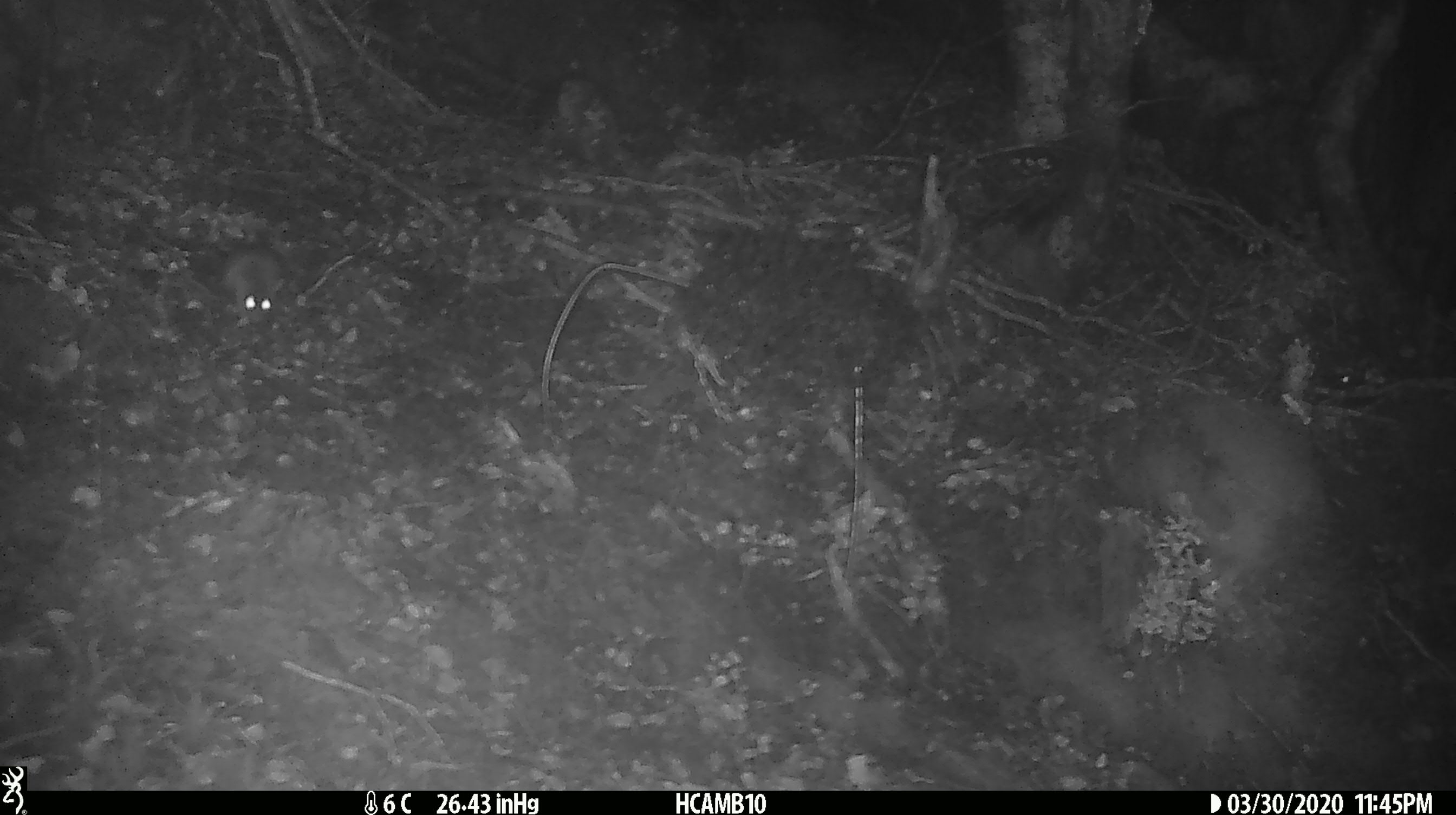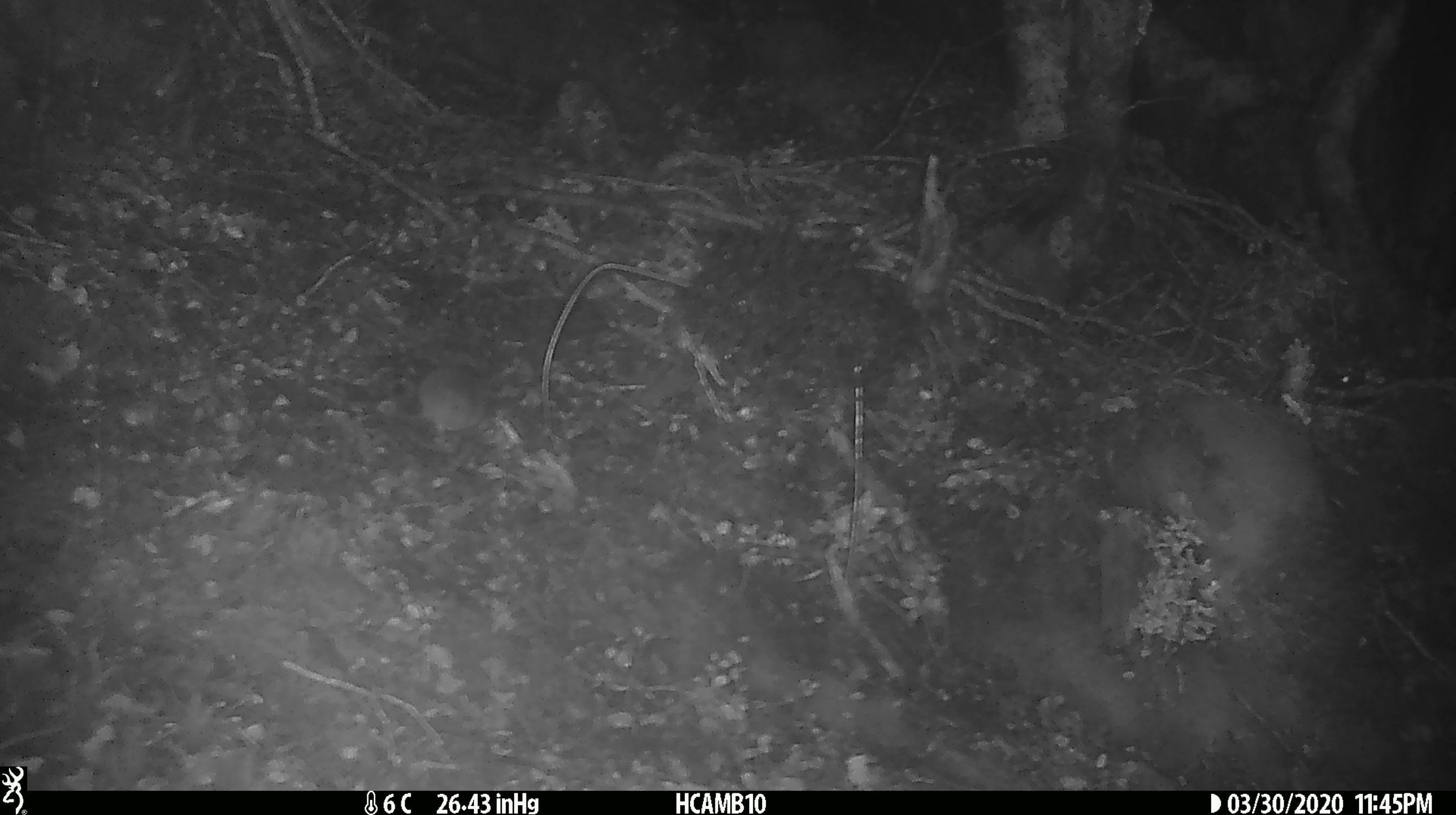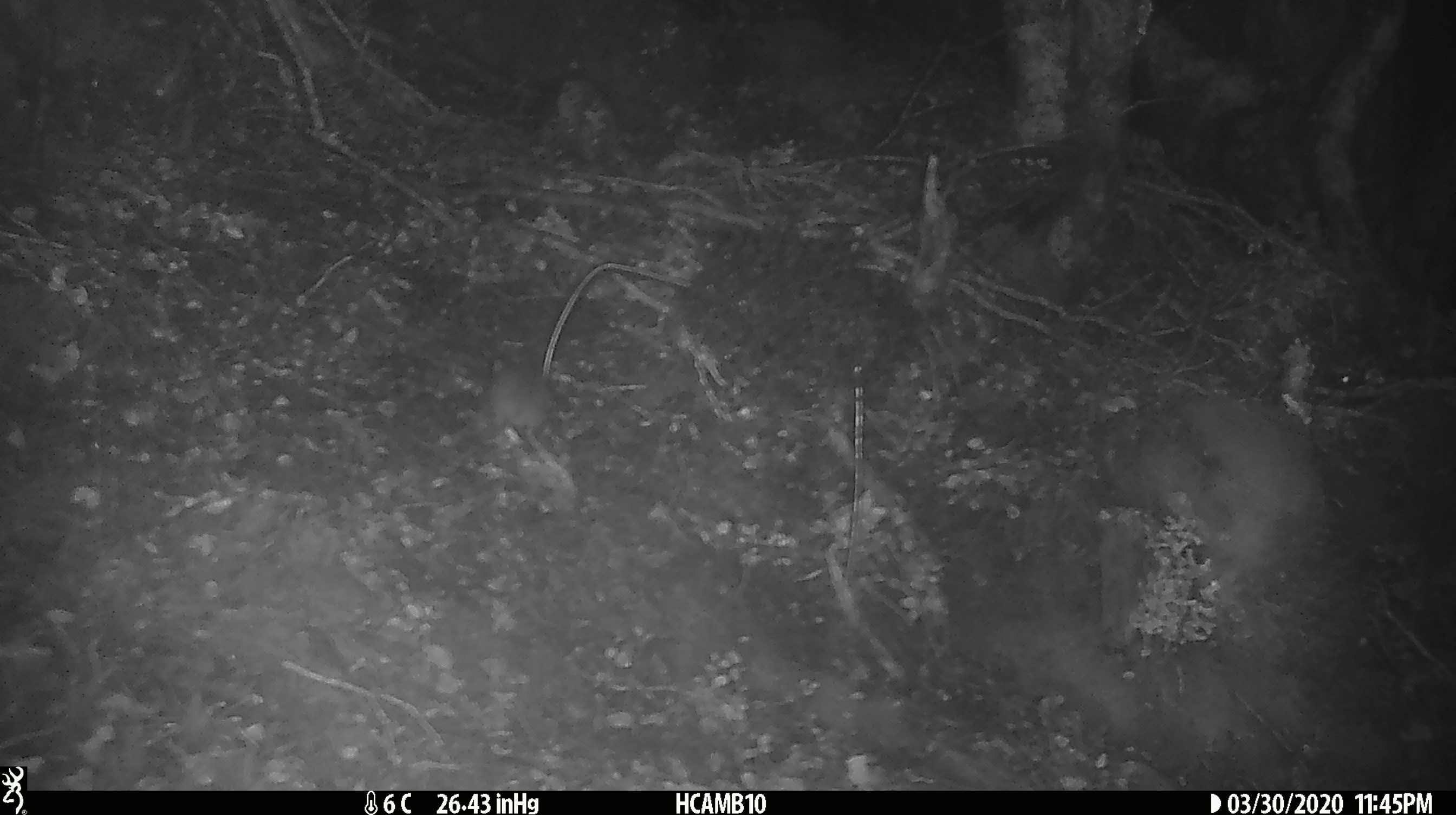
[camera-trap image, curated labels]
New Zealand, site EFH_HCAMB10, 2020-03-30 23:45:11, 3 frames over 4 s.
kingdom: Animalia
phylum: Chordata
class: Mammalia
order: Rodentia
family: Muridae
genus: Mus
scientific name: Mus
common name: mouse